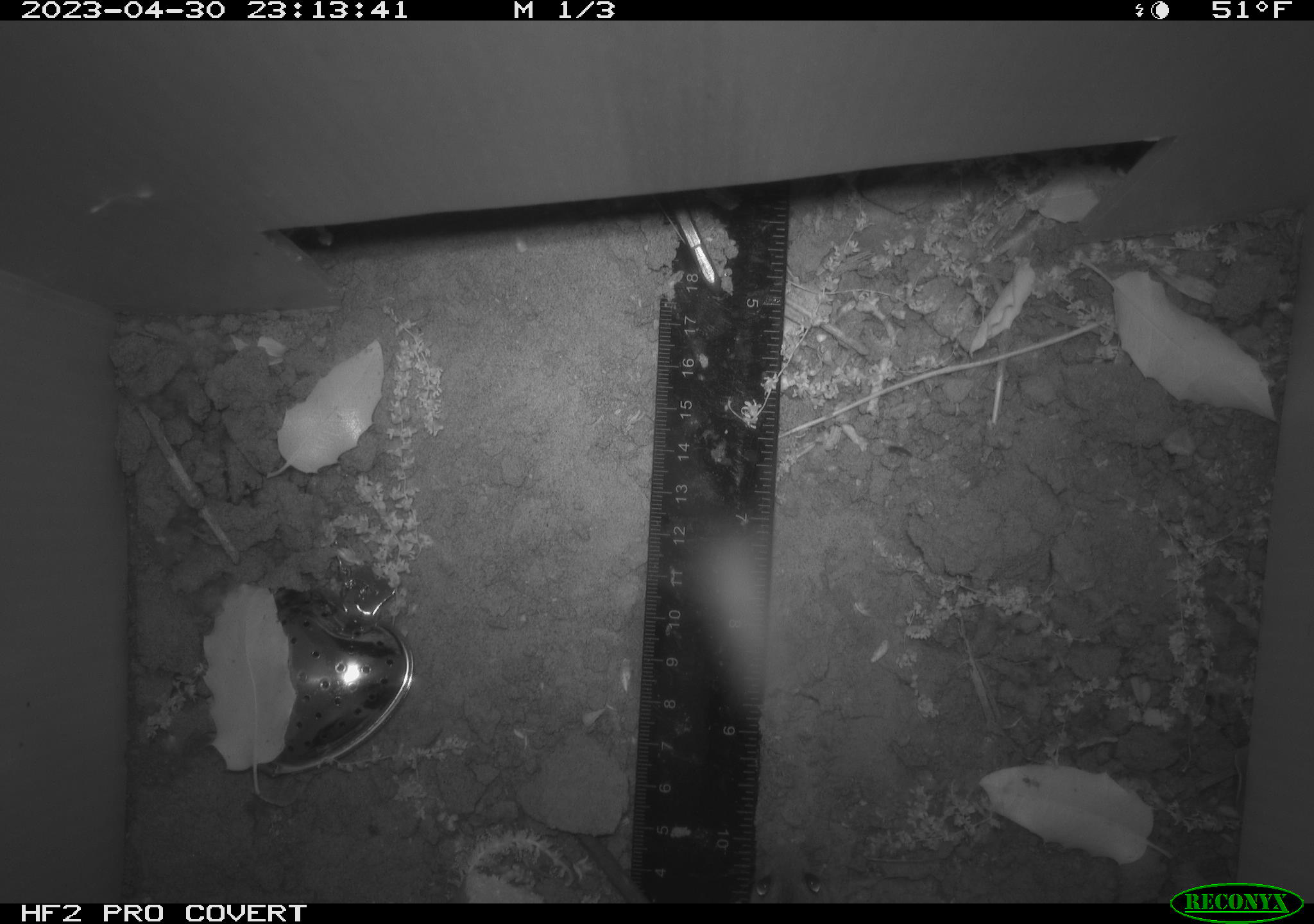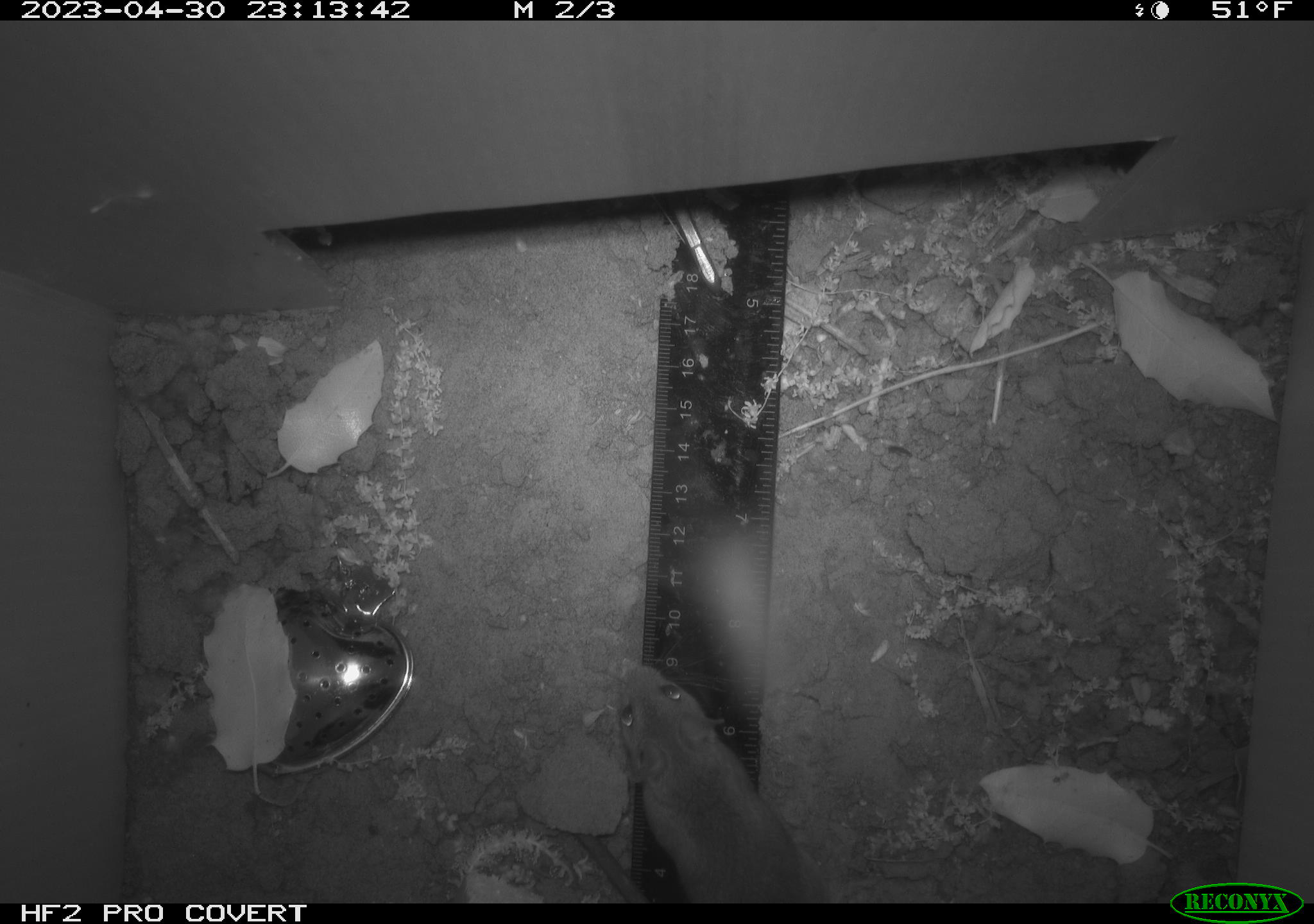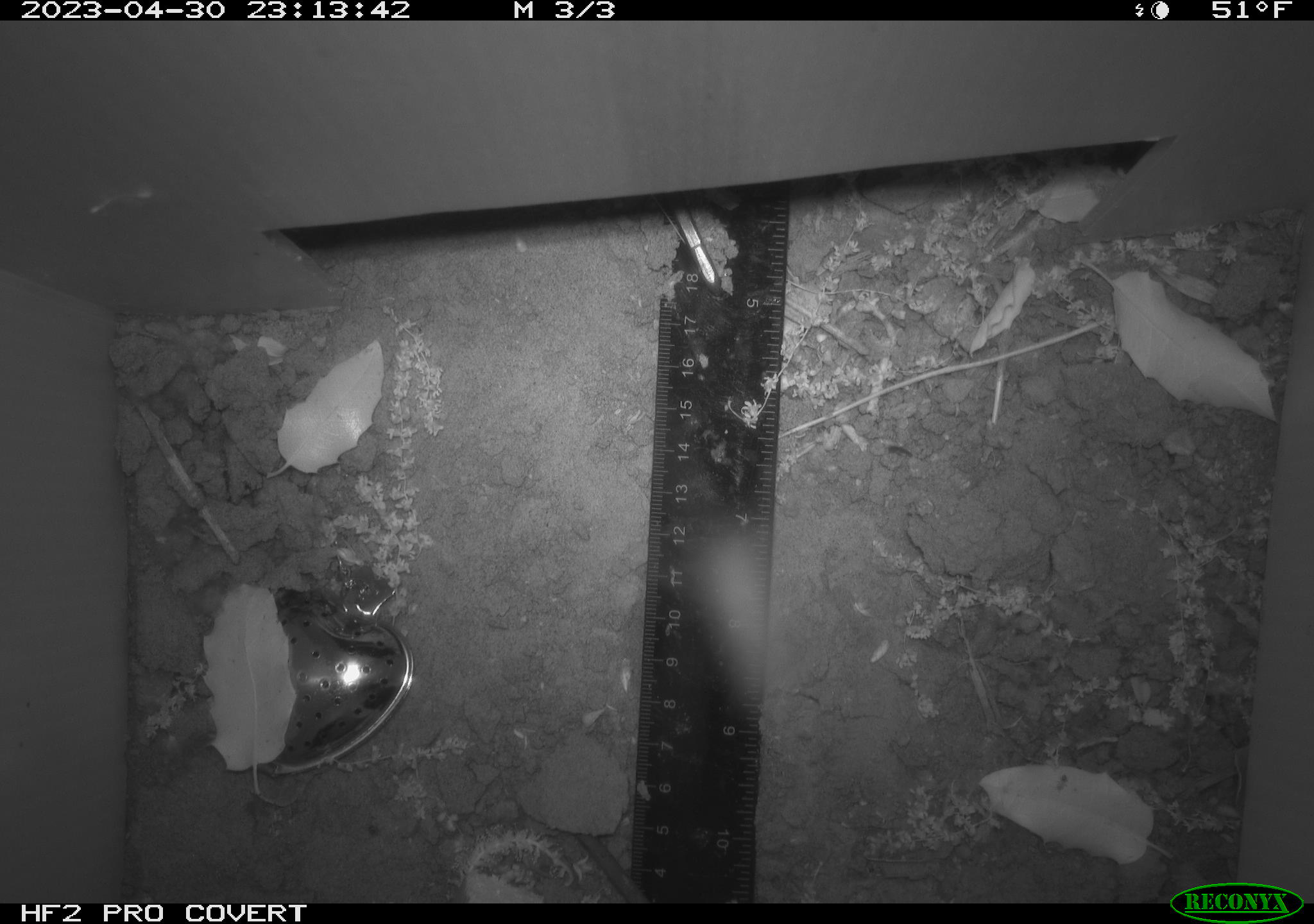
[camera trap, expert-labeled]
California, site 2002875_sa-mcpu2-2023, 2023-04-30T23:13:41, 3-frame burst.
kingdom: Animalia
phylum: Chordata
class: Mammalia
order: Rodentia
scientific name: Rodentia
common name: mouse species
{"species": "mouse species (Rodentia)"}